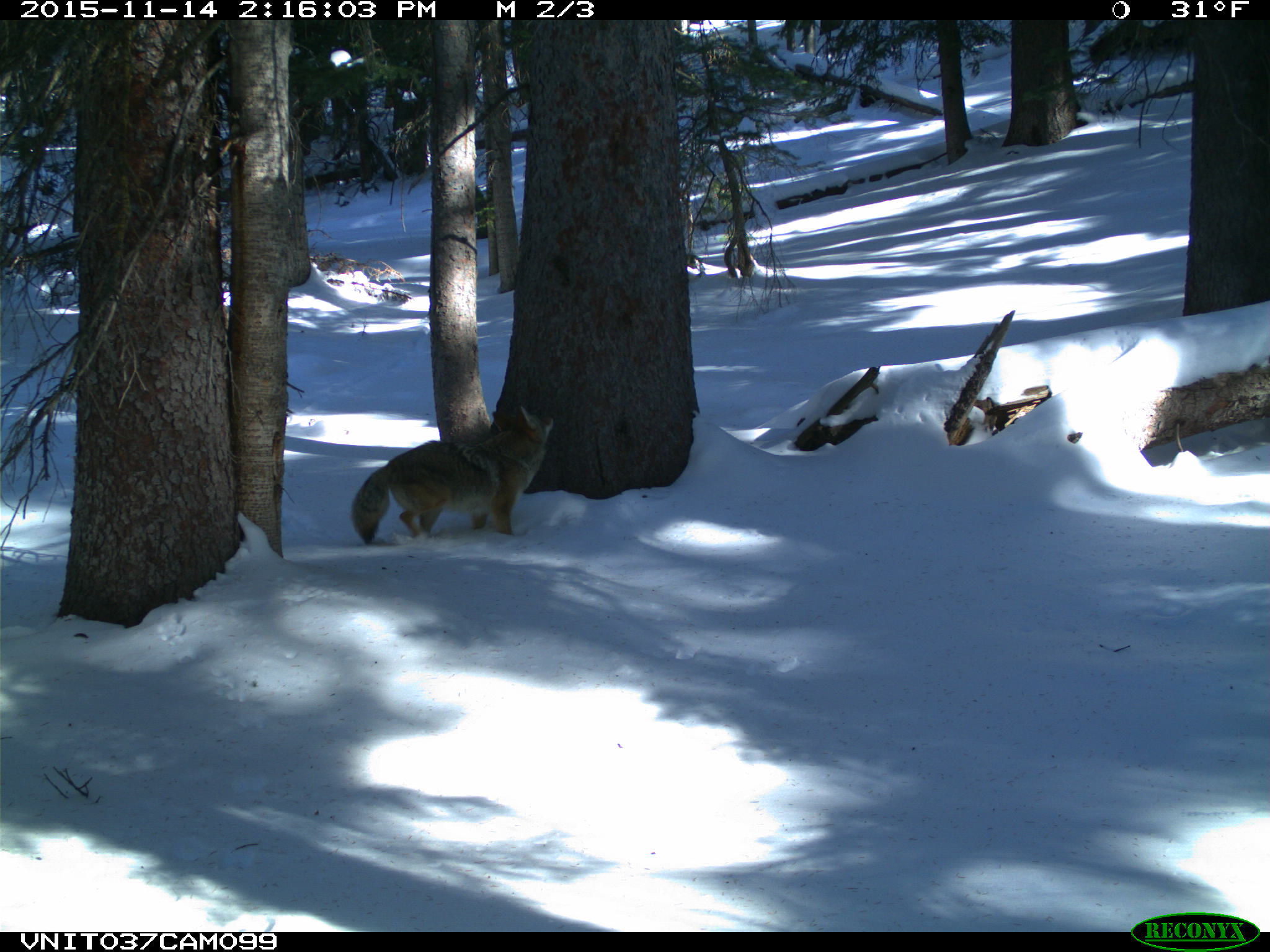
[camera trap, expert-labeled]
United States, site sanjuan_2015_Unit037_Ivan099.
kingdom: Animalia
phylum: Chordata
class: Mammalia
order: Carnivora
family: Canidae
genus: Canis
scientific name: Canis latrans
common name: coyote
Canis latrans (coyote).